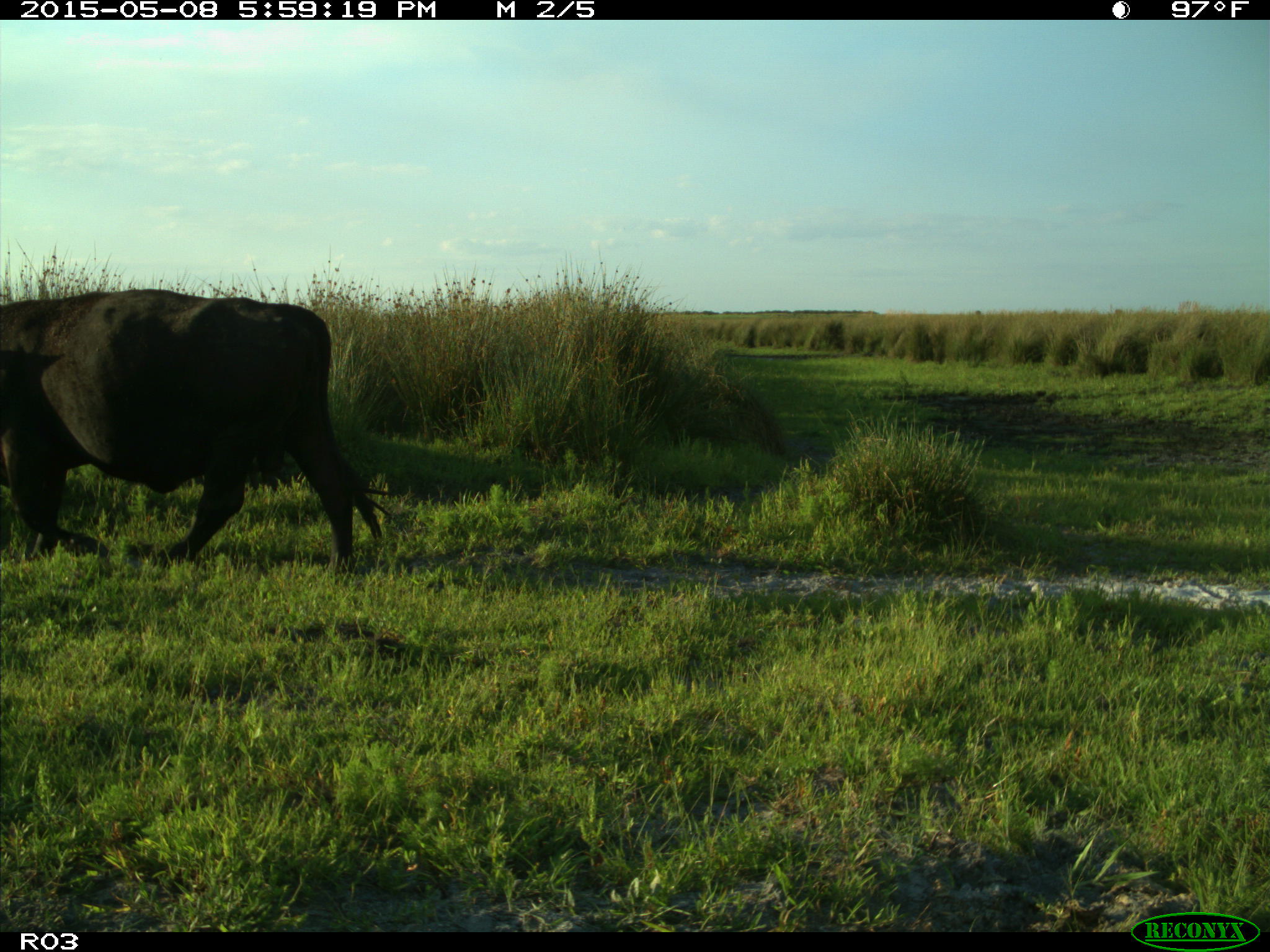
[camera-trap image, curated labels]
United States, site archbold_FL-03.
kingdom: Animalia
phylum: Chordata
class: Mammalia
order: Artiodactyla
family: Bovidae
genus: Bos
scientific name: Bos taurus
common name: domestic cow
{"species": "Bos taurus (domestic cow)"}